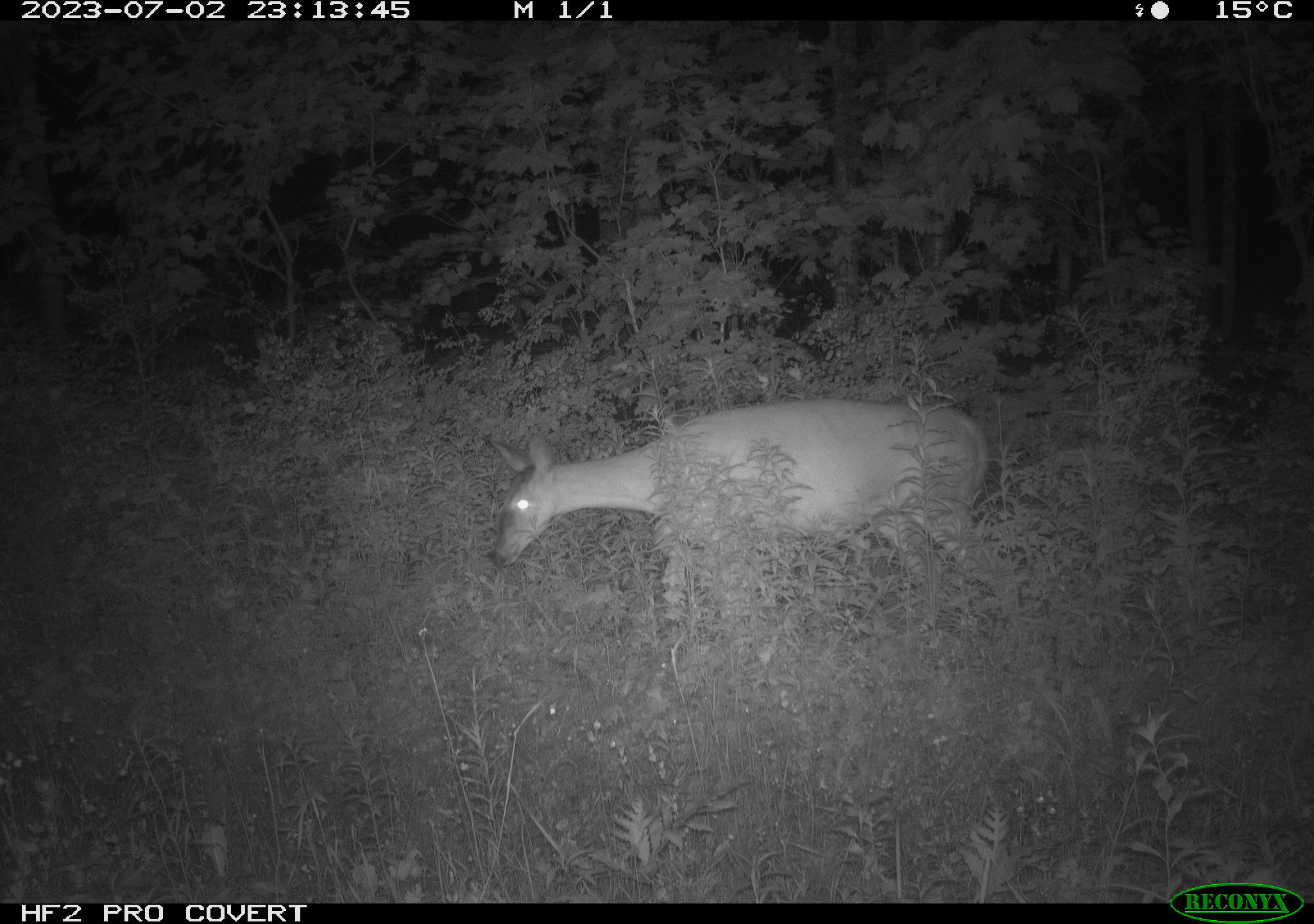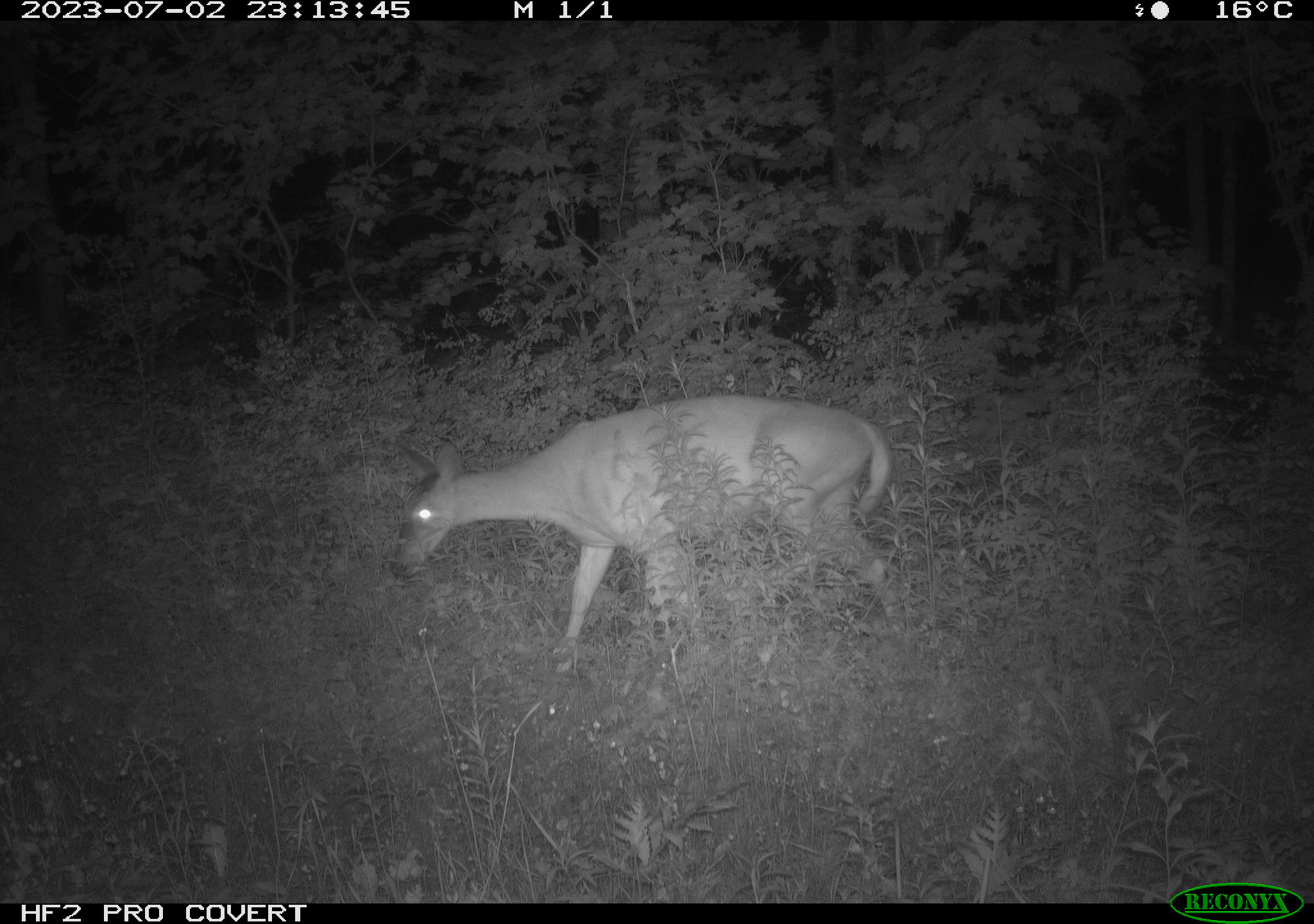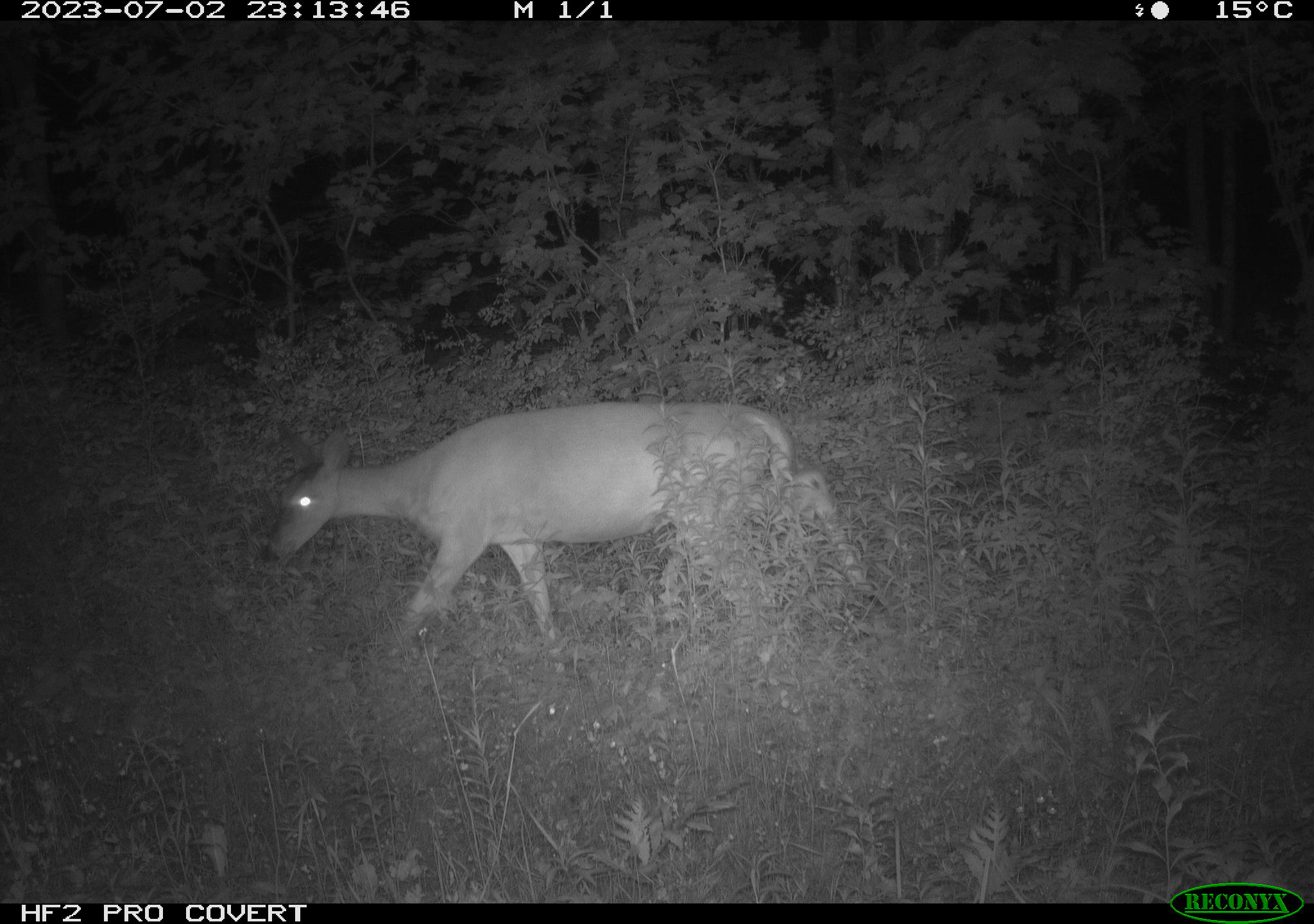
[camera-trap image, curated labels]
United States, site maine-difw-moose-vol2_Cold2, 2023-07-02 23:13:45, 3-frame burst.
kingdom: Animalia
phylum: Chordata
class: Mammalia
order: Artiodactyla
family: Cervidae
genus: Odocoileus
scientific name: Odocoileus virginianus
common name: white-tailed deer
White-tailed deer (Odocoileus virginianus).